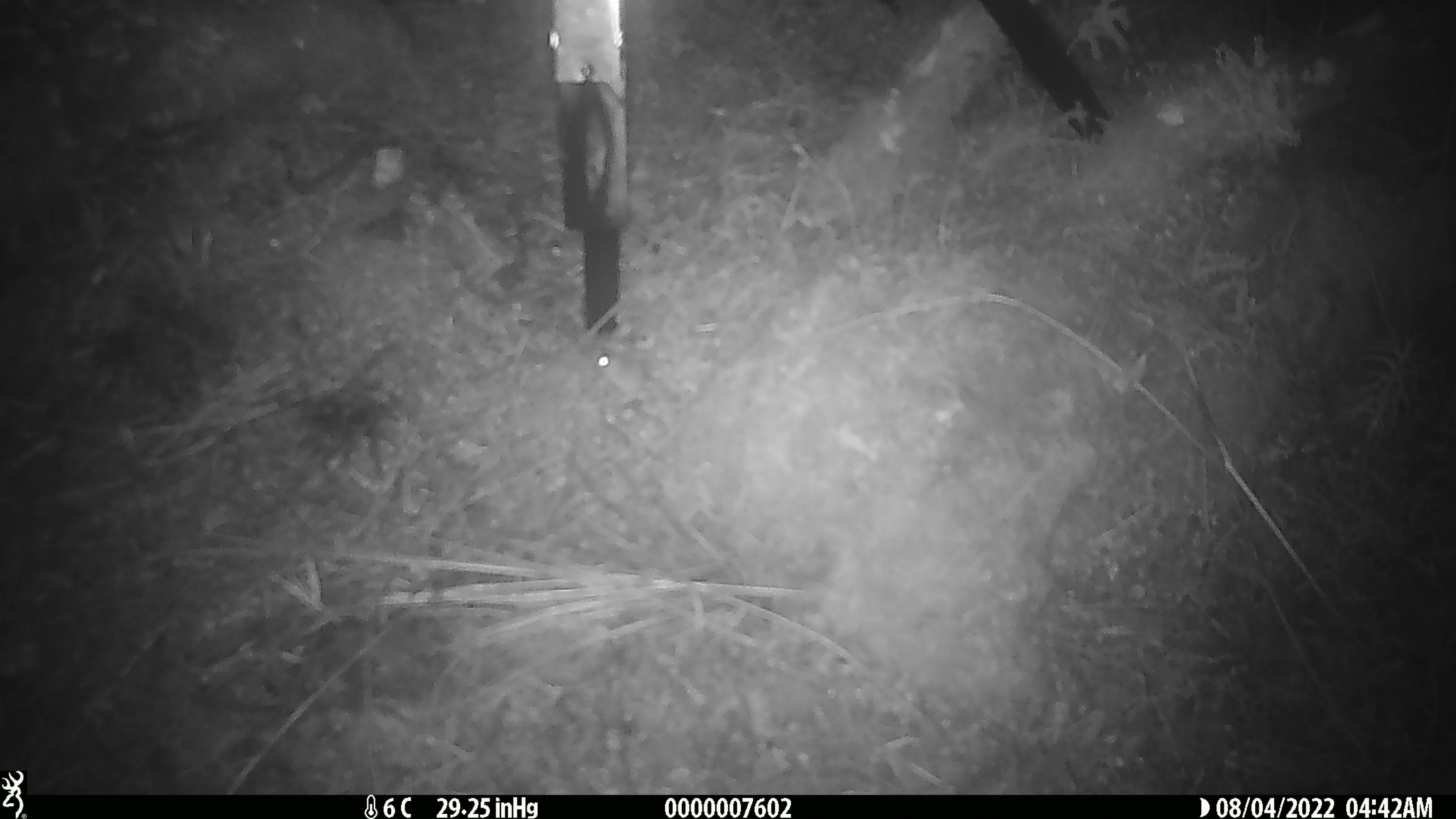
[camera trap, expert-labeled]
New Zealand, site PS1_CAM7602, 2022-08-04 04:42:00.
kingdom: Animalia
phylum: Chordata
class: Mammalia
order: Rodentia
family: Muridae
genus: Mus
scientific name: Mus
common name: mouse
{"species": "mouse (Mus)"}